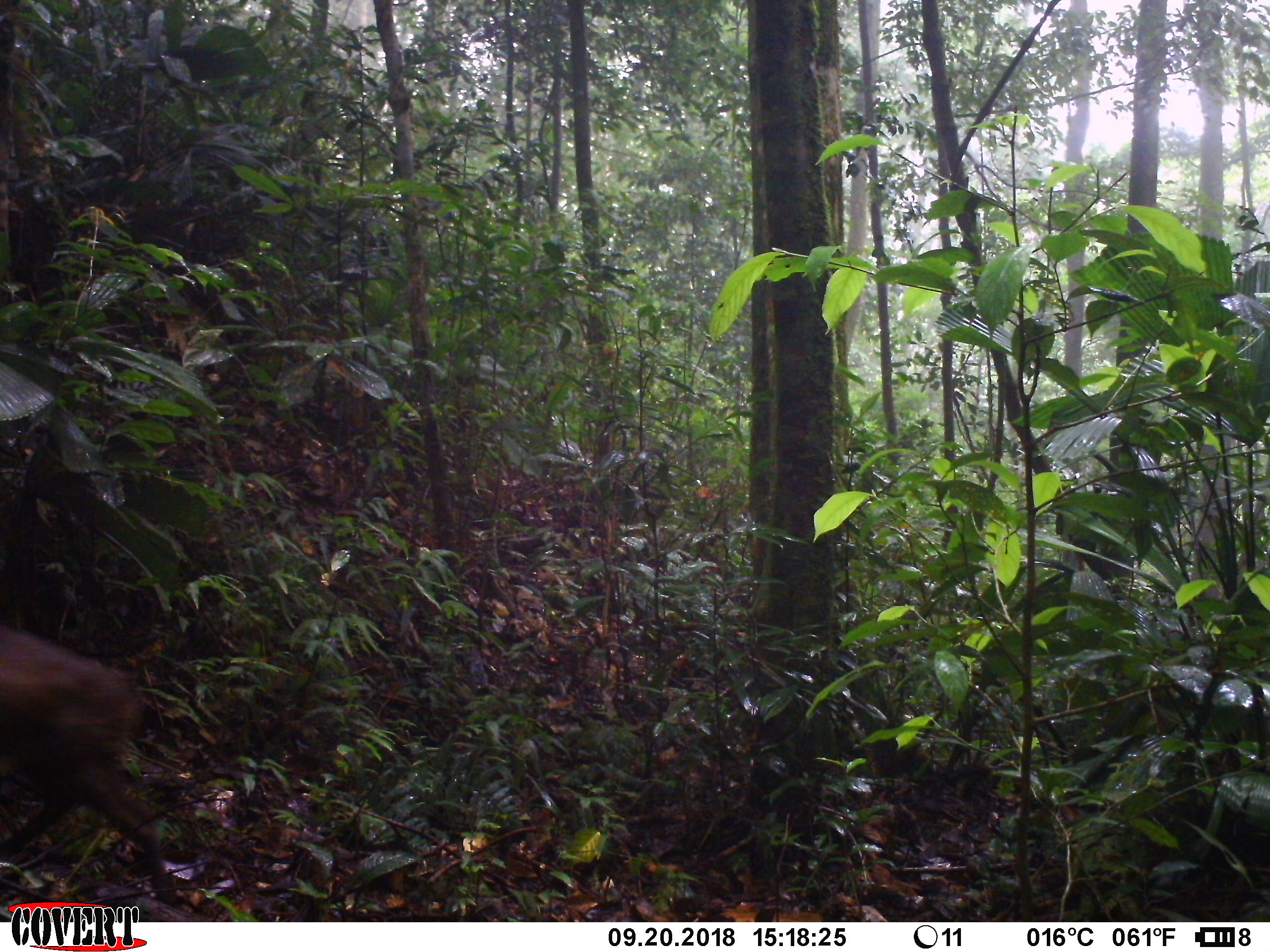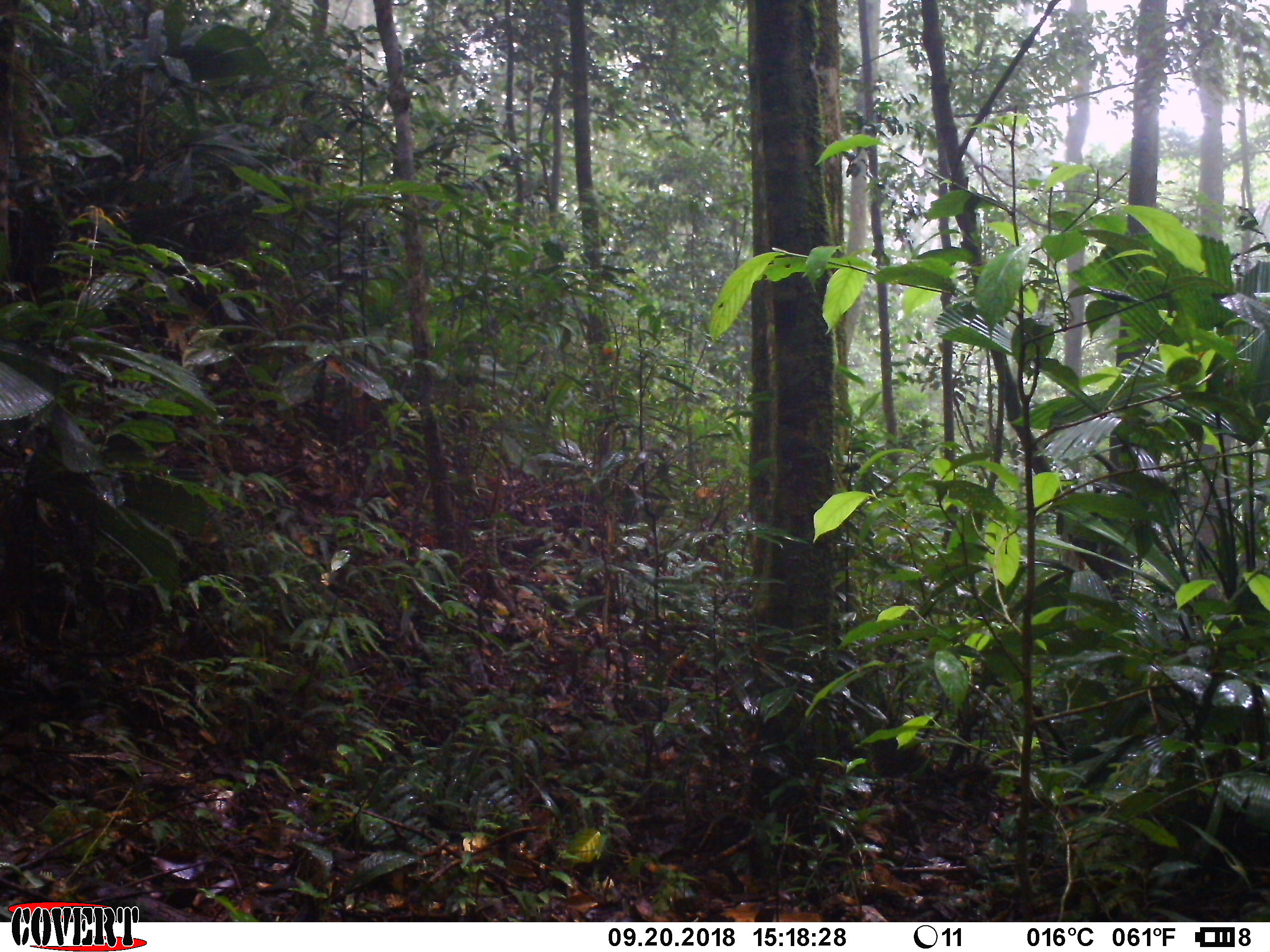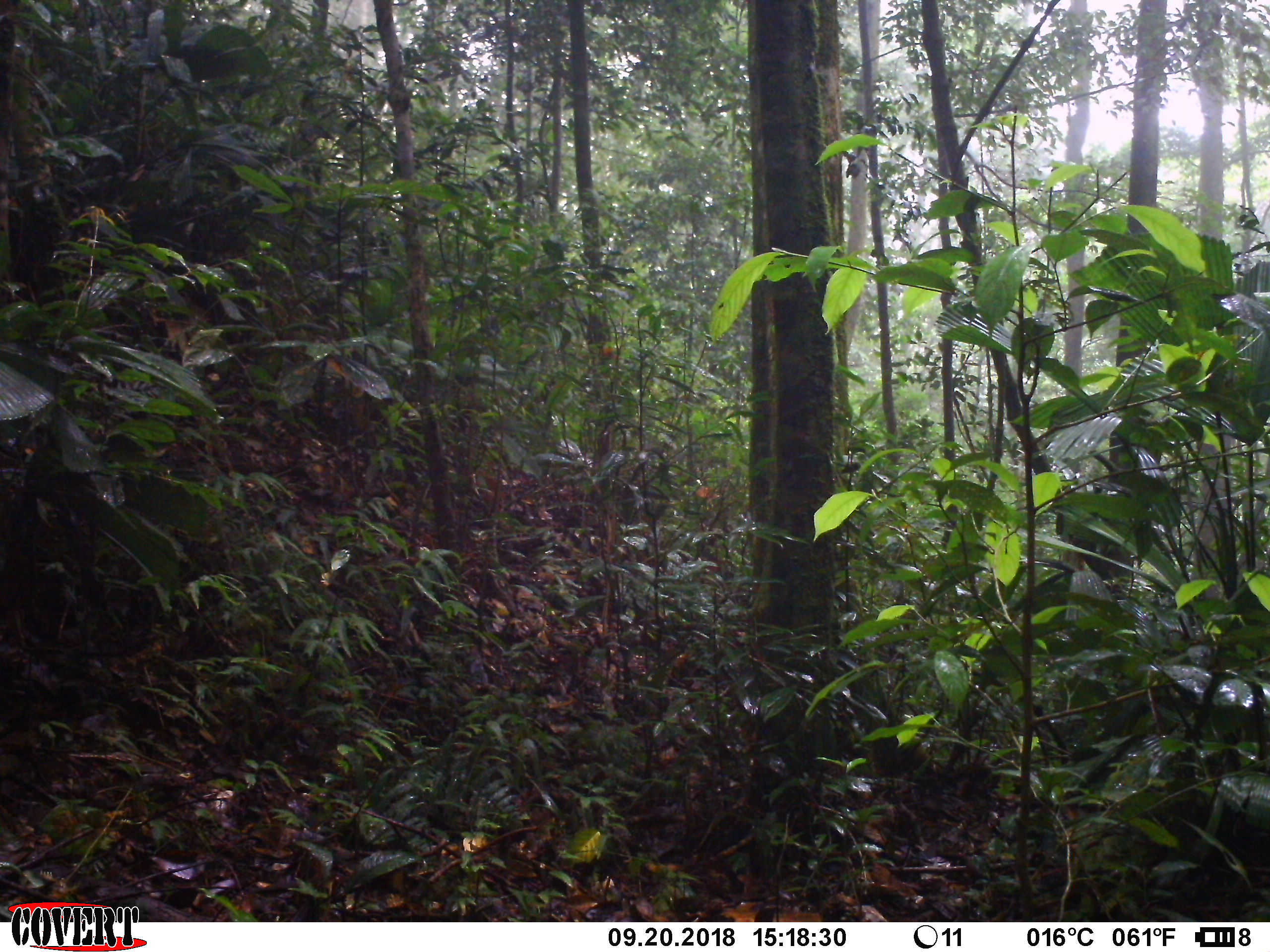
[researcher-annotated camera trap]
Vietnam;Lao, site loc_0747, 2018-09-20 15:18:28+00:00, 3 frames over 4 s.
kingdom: Animalia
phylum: Chordata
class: Mammalia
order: Artiodactyla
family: Cervidae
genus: Muntiacus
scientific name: Muntiacus rooseveltorum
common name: roosevelt's muntjac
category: roosevelts muntjac group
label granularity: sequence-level